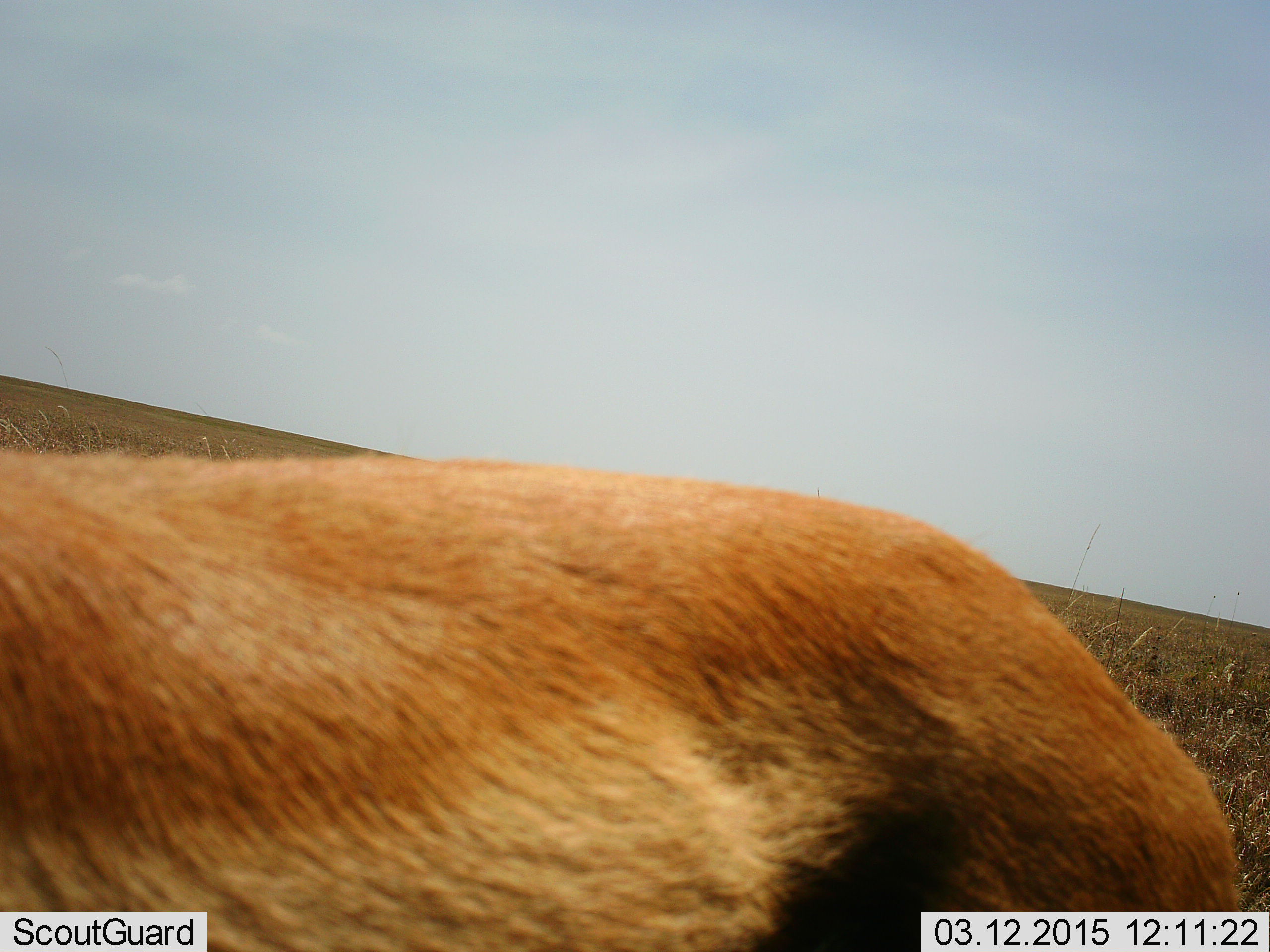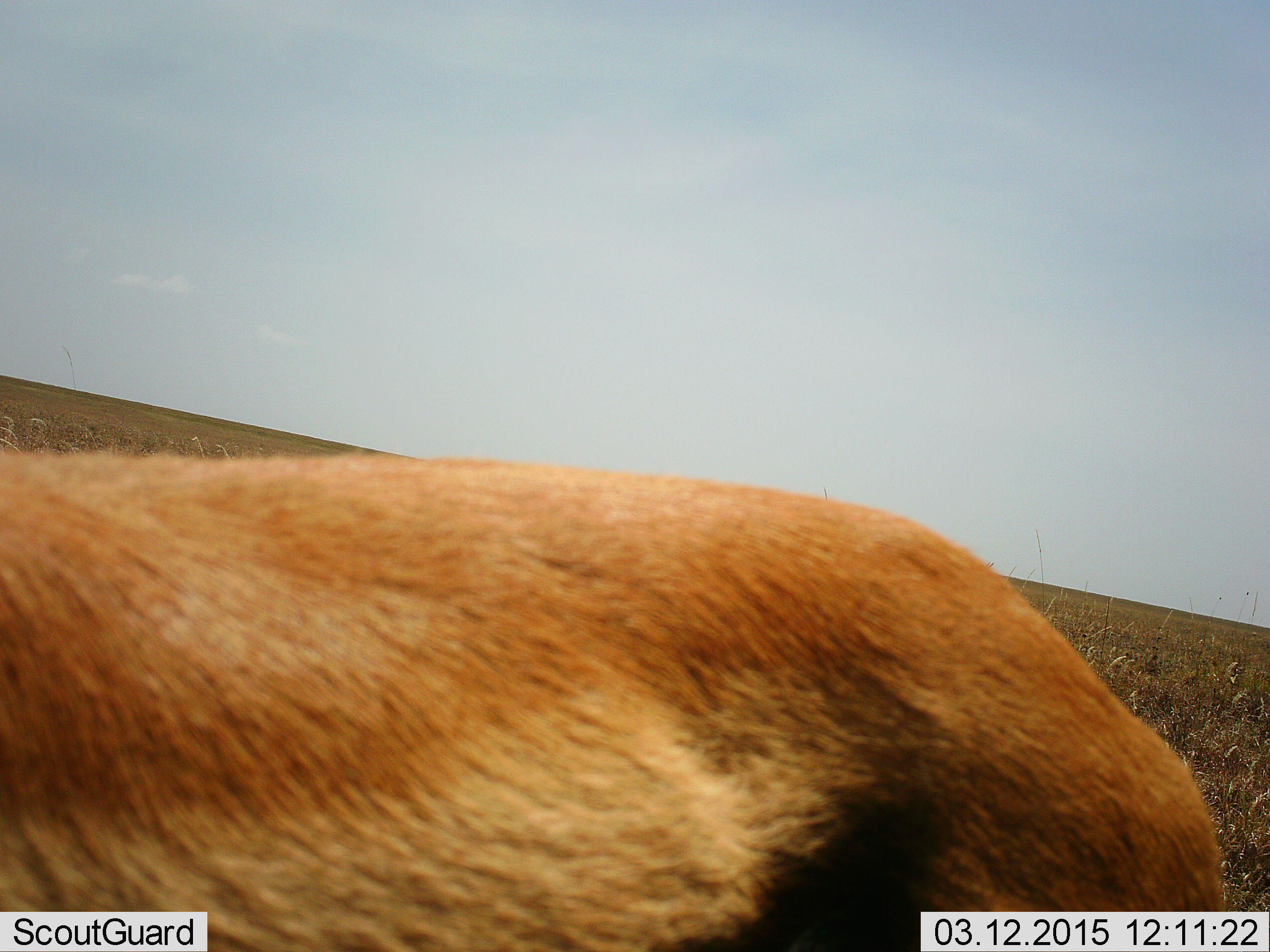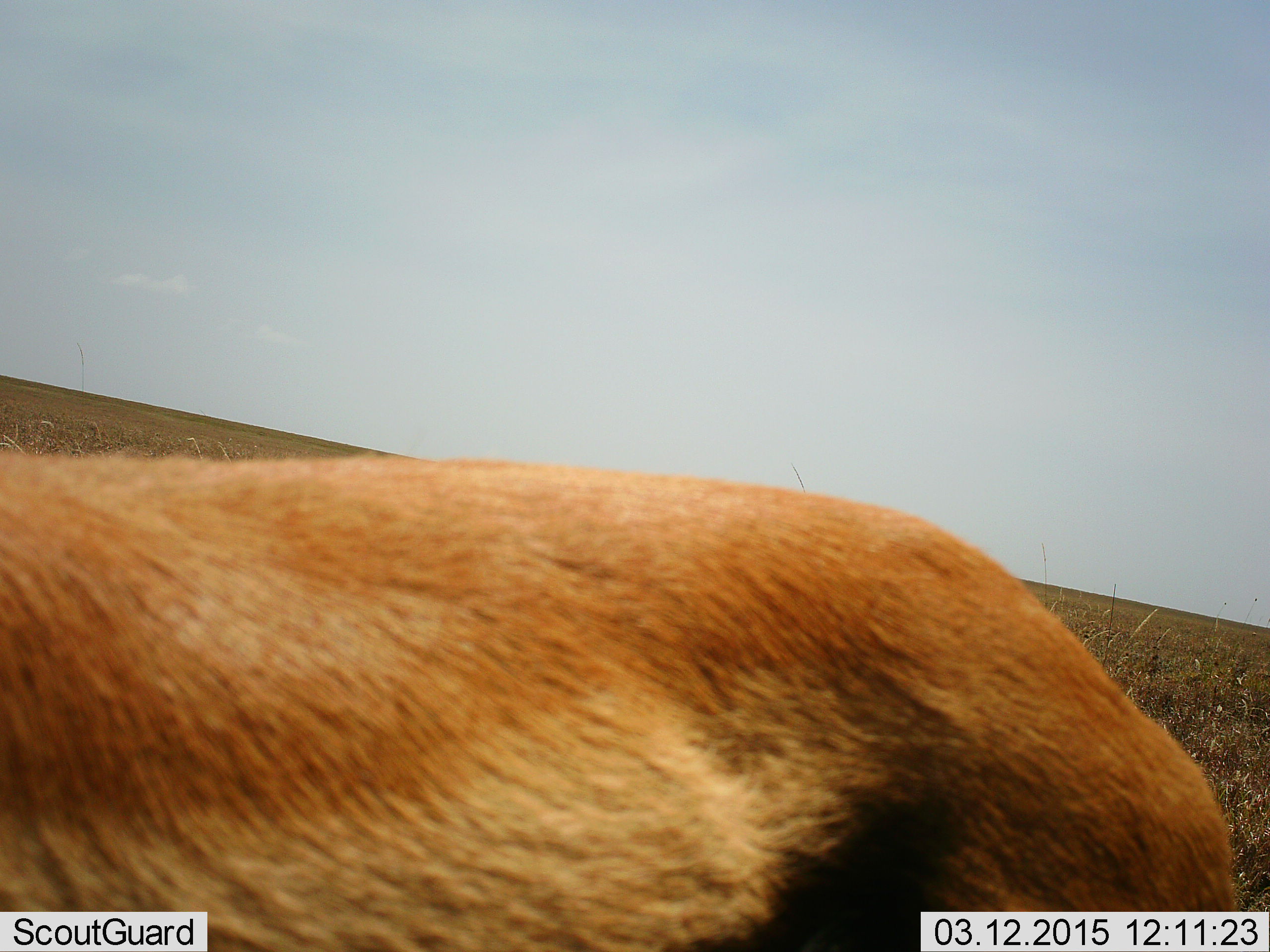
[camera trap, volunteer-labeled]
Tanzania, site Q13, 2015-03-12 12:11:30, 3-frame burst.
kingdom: Animalia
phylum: Chordata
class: Mammalia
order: Artiodactyla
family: Bovidae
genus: Eudorcas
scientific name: Eudorcas thomsonii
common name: thomson's gazelle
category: gazellethomsons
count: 1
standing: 100%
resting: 0%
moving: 0%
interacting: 0%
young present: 0%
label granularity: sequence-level